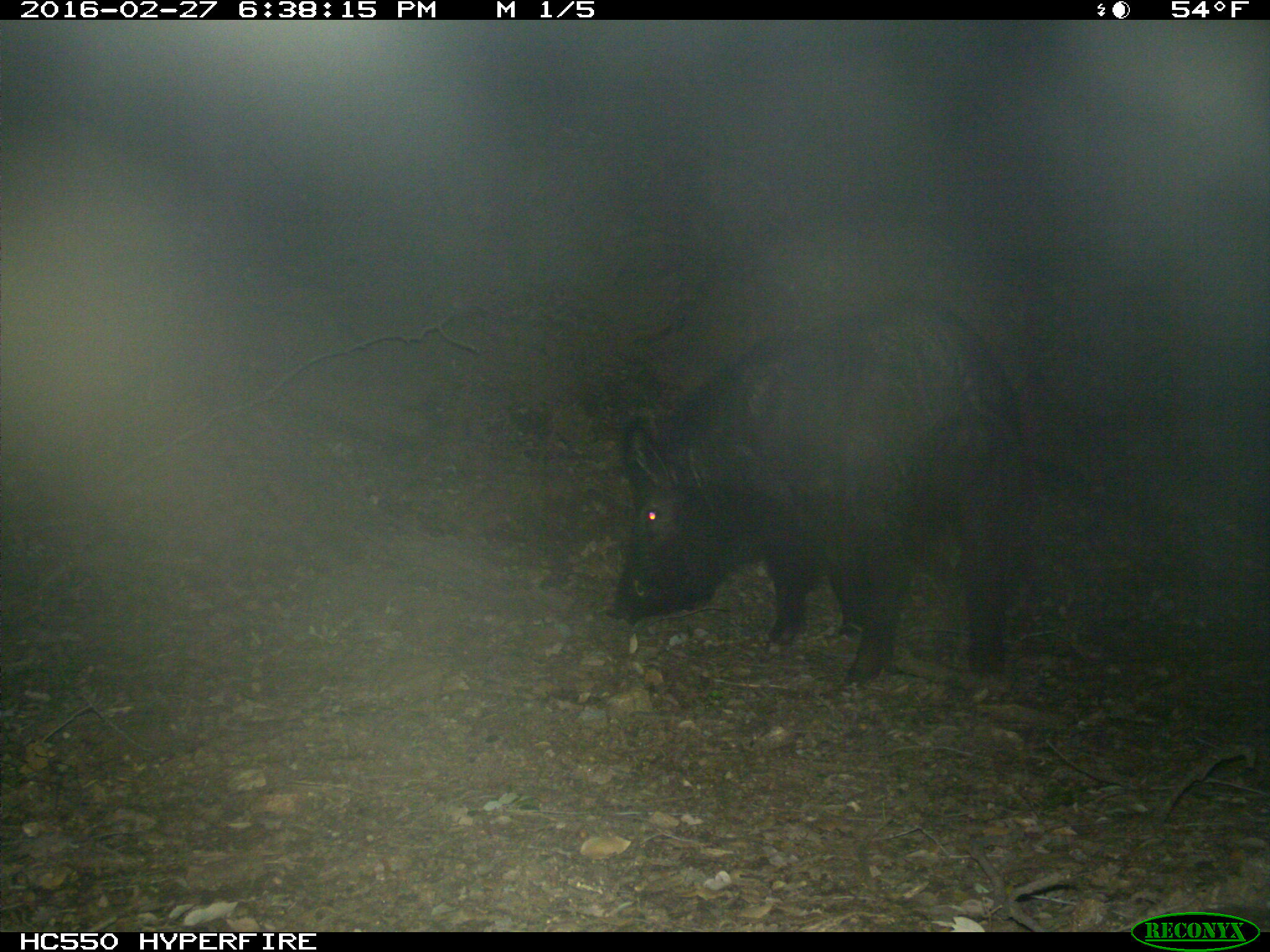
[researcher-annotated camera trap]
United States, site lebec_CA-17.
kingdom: Animalia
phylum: Chordata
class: Mammalia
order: Artiodactyla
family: Suidae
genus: Sus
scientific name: Sus scrofa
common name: wild boar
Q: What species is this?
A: Sus scrofa (wild boar).